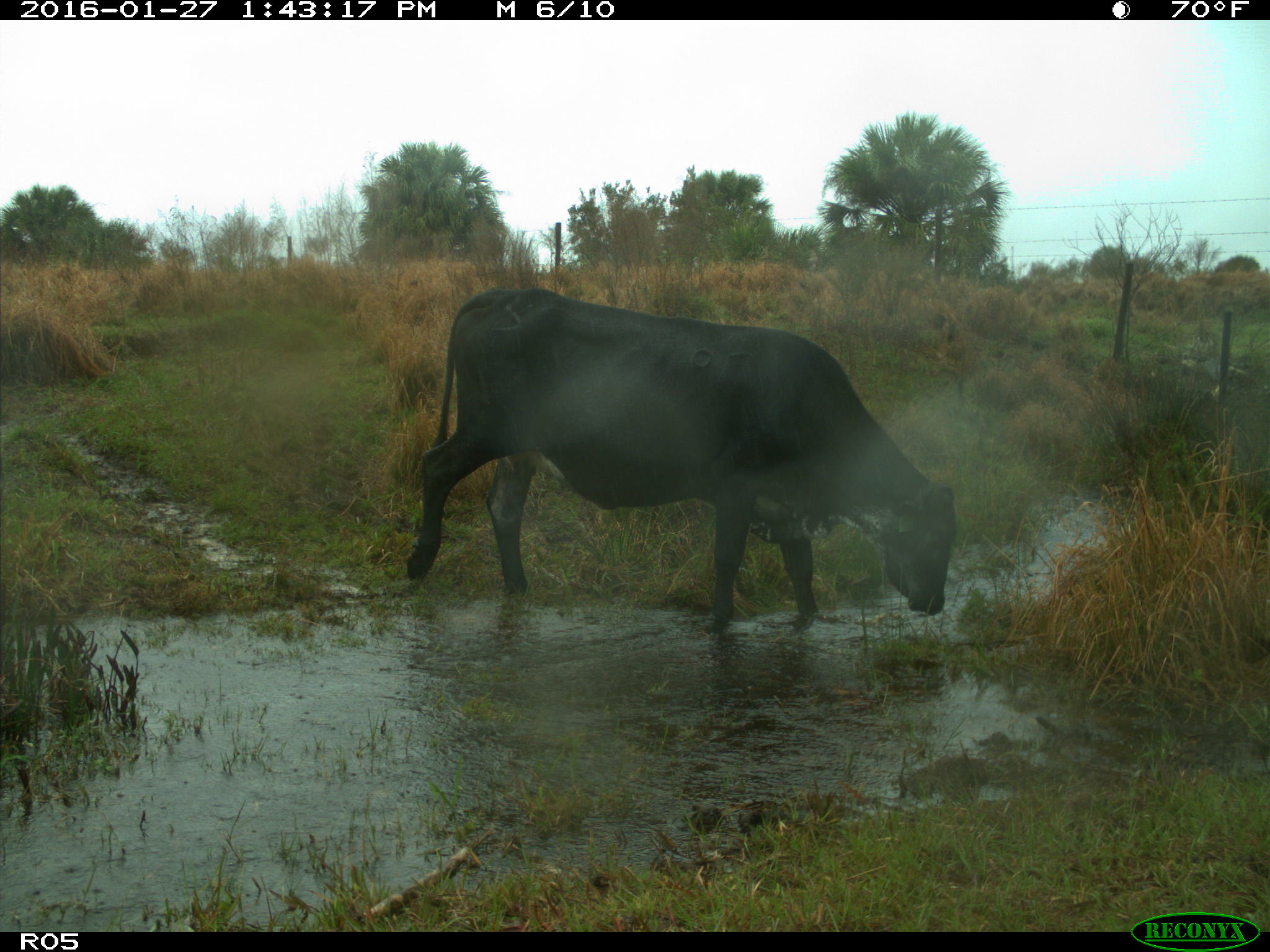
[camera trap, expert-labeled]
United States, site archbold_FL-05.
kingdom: Animalia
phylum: Chordata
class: Mammalia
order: Artiodactyla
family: Bovidae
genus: Bos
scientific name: Bos taurus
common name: domestic cow